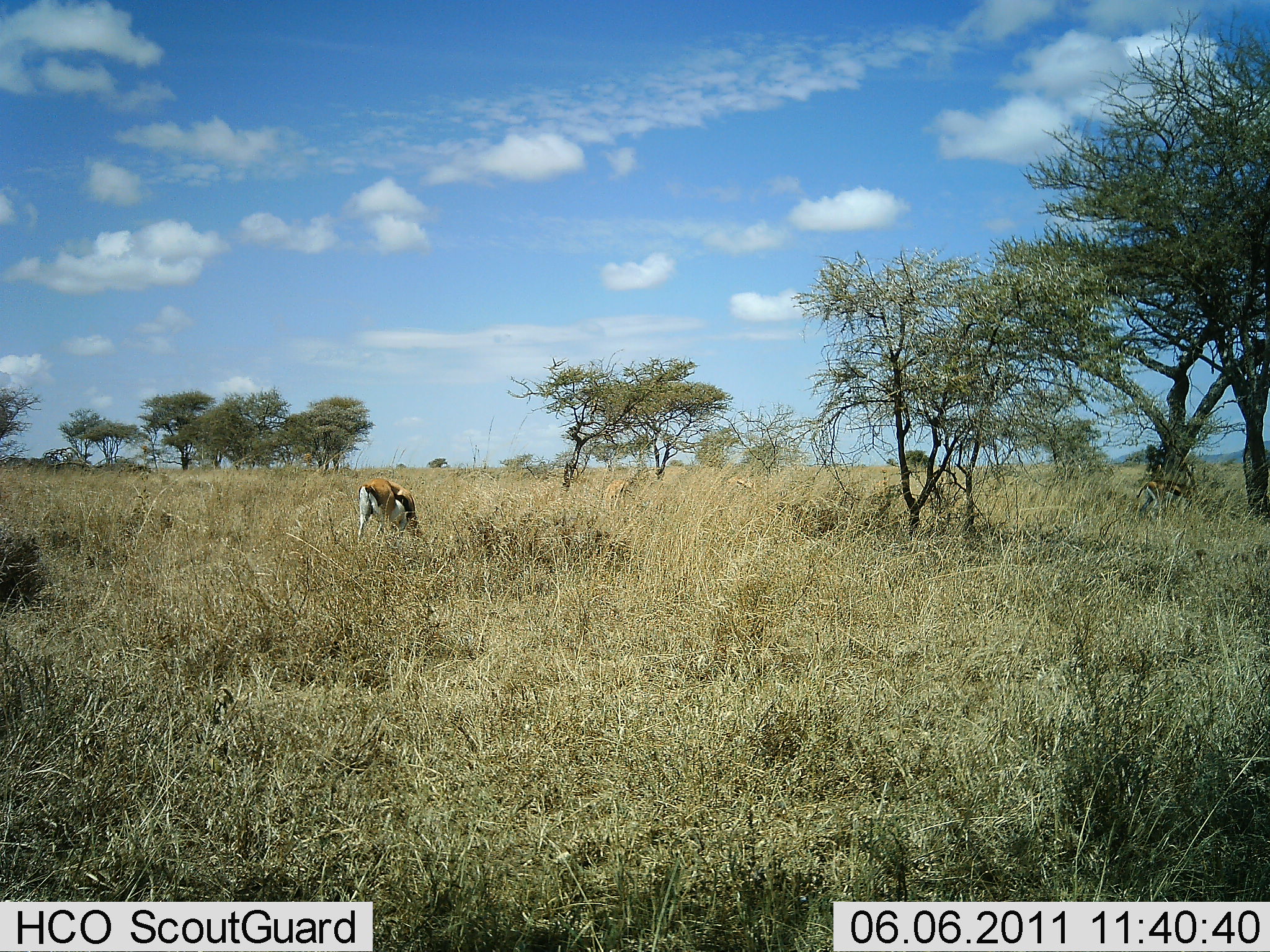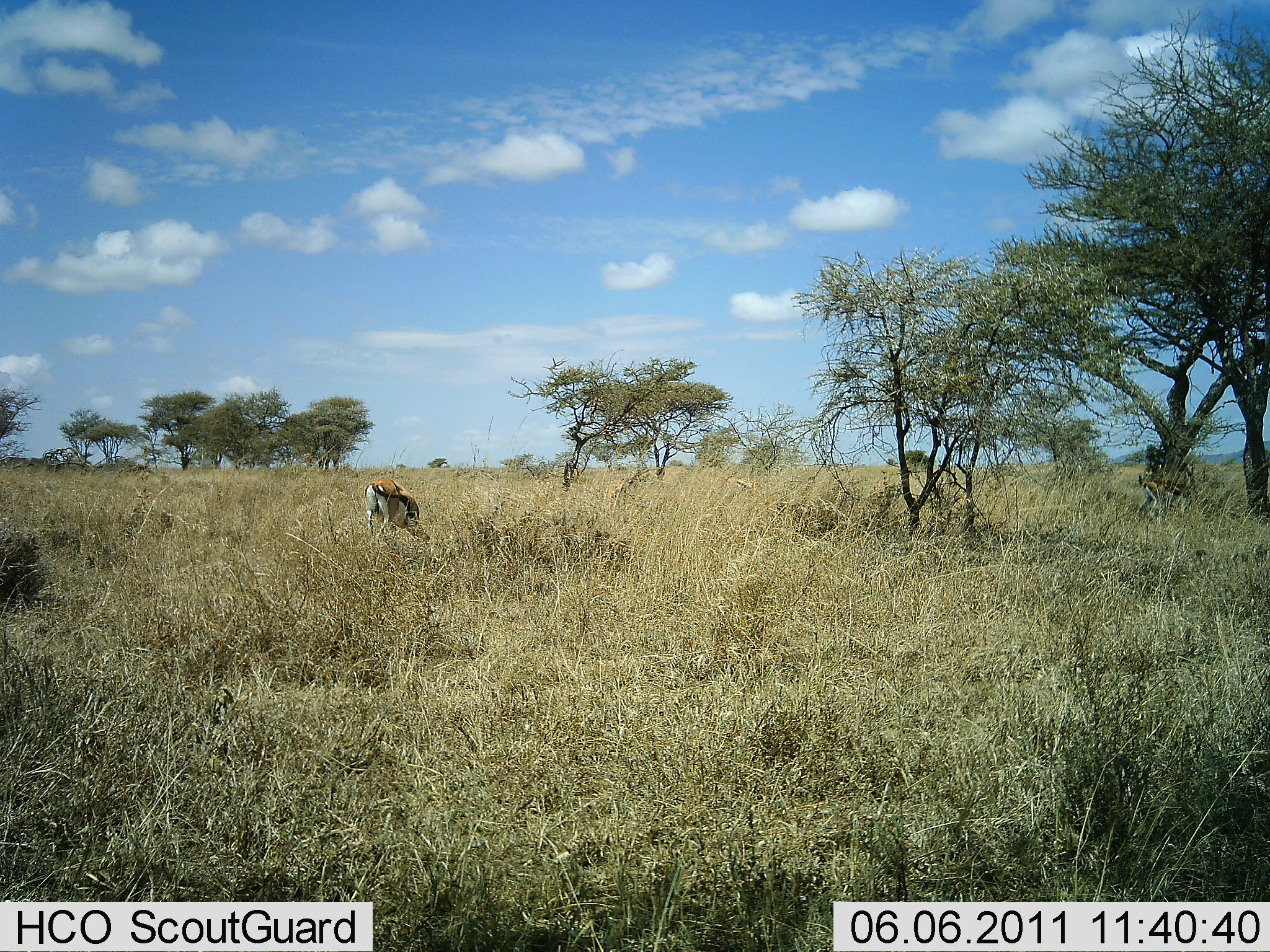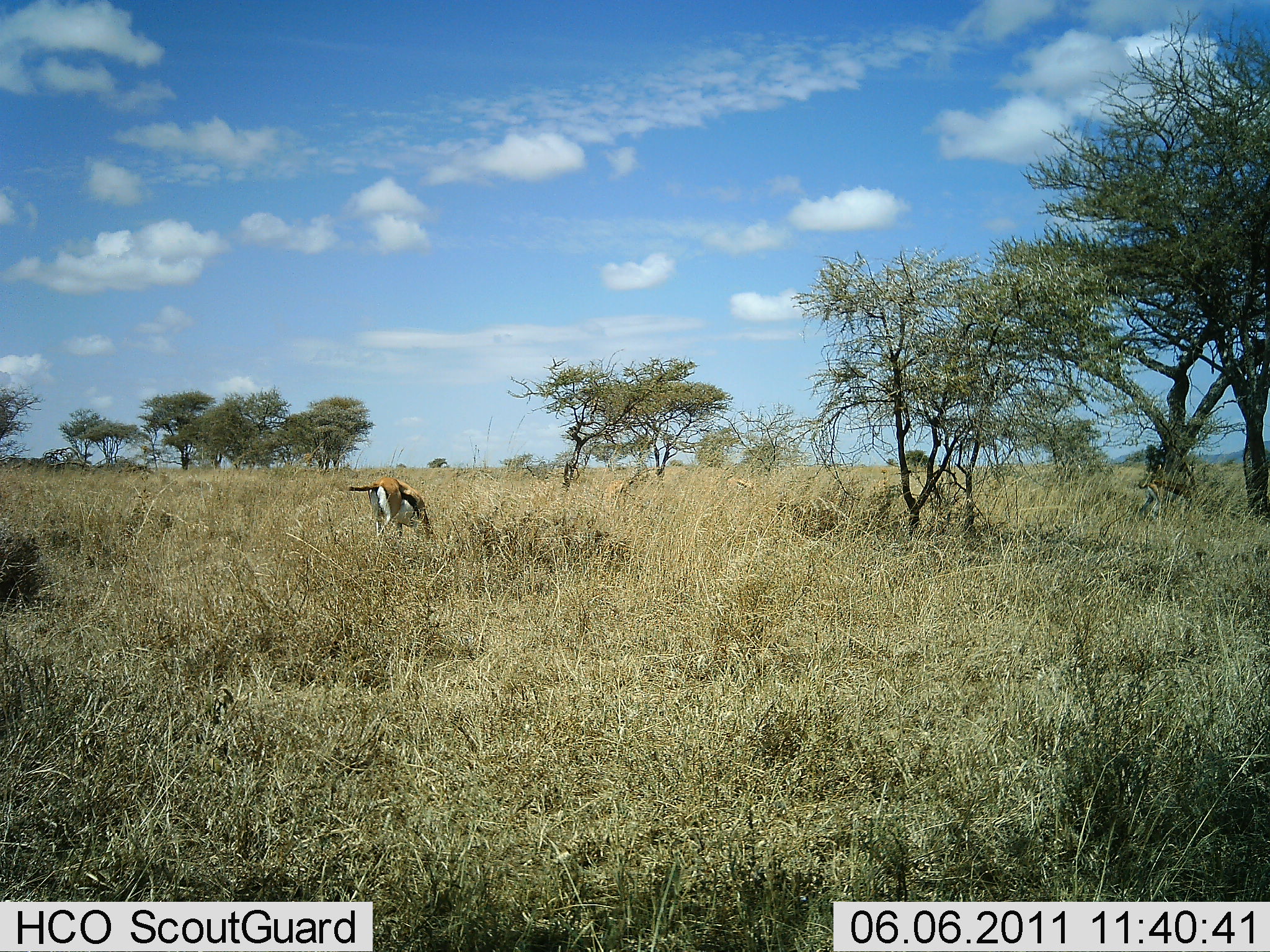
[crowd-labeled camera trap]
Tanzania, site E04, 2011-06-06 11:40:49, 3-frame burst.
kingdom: Animalia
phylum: Chordata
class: Mammalia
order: Artiodactyla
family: Bovidae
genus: Eudorcas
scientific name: Eudorcas thomsonii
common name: thomson's gazelle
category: gazellethomsons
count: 1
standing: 14%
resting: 0%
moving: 0%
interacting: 0%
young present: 0%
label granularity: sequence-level